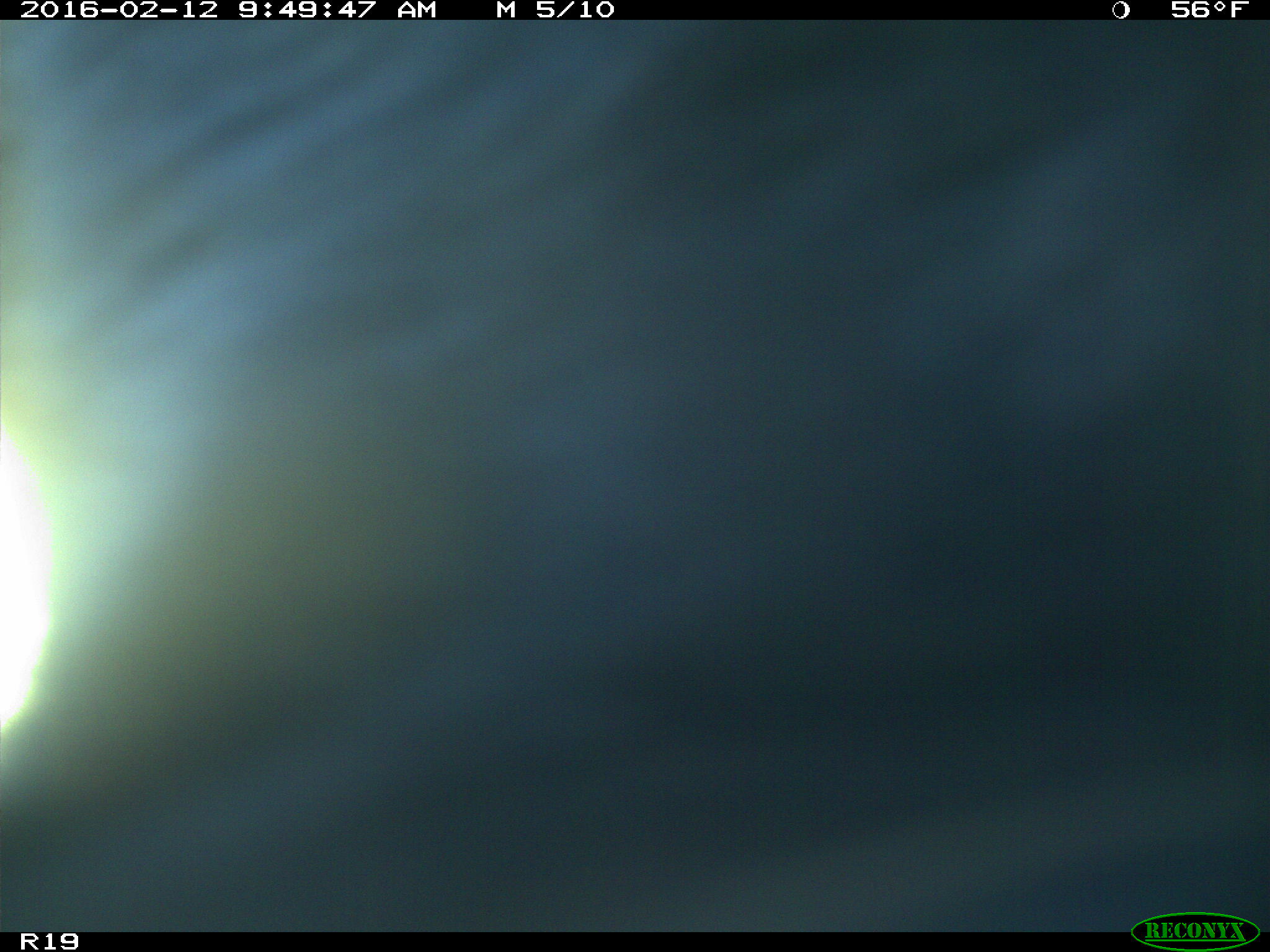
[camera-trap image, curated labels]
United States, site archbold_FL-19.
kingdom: Animalia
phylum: Chordata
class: Mammalia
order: Artiodactyla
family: Bovidae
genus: Bos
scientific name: Bos taurus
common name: domestic cow